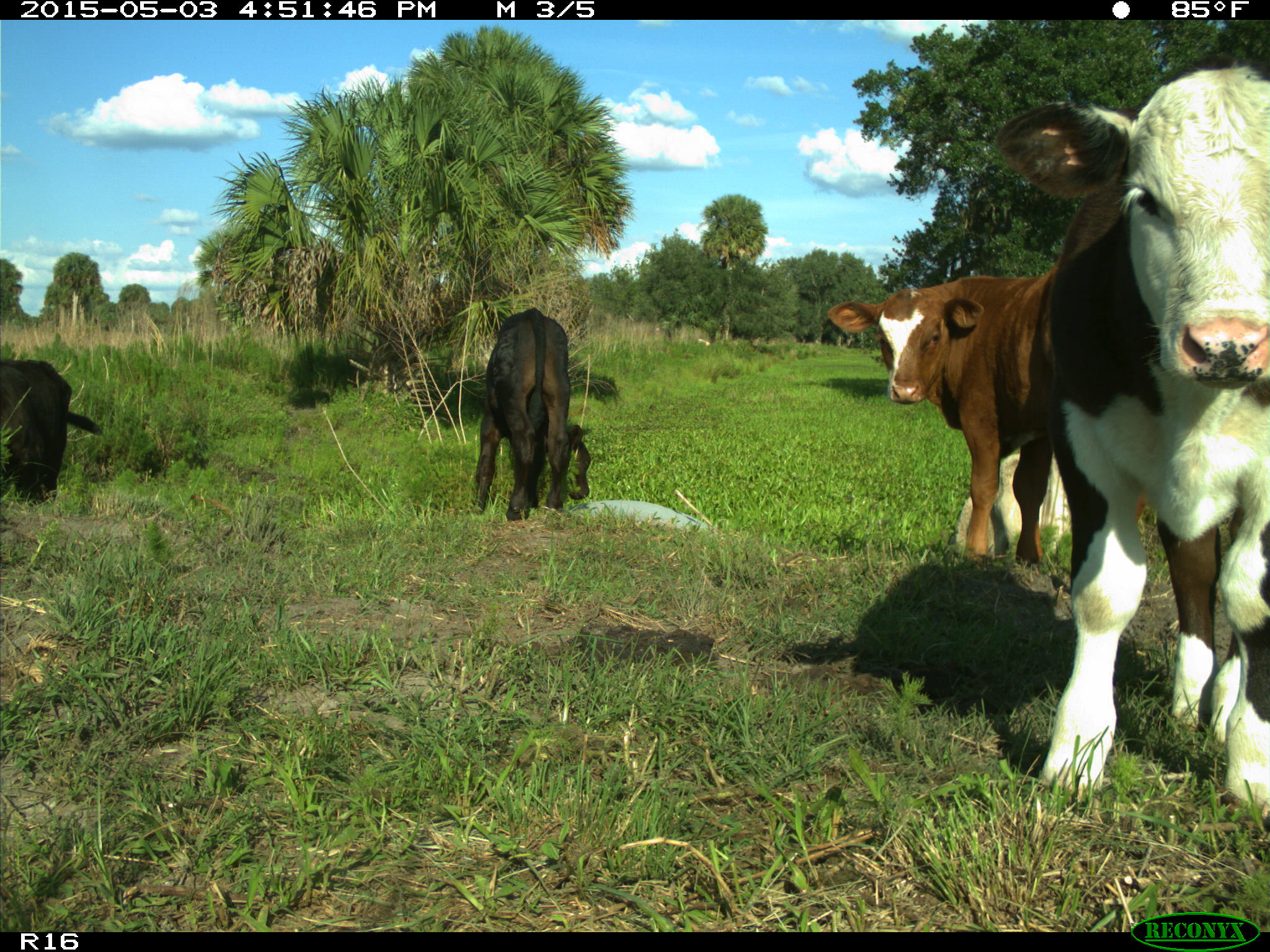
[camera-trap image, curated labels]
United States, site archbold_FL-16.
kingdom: Animalia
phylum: Chordata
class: Mammalia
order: Artiodactyla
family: Bovidae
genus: Bos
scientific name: Bos taurus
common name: domestic cow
Bos taurus (domestic cow).